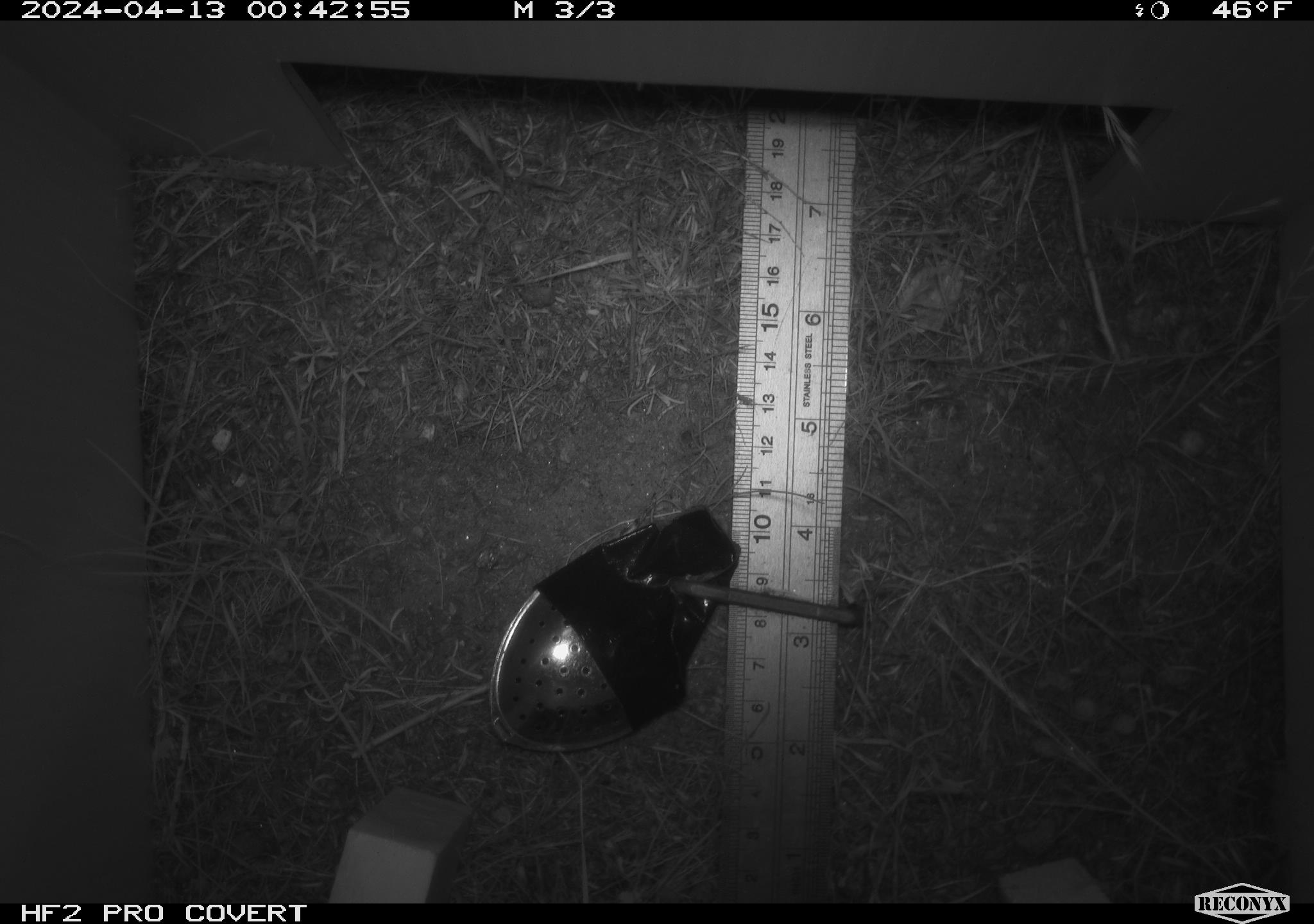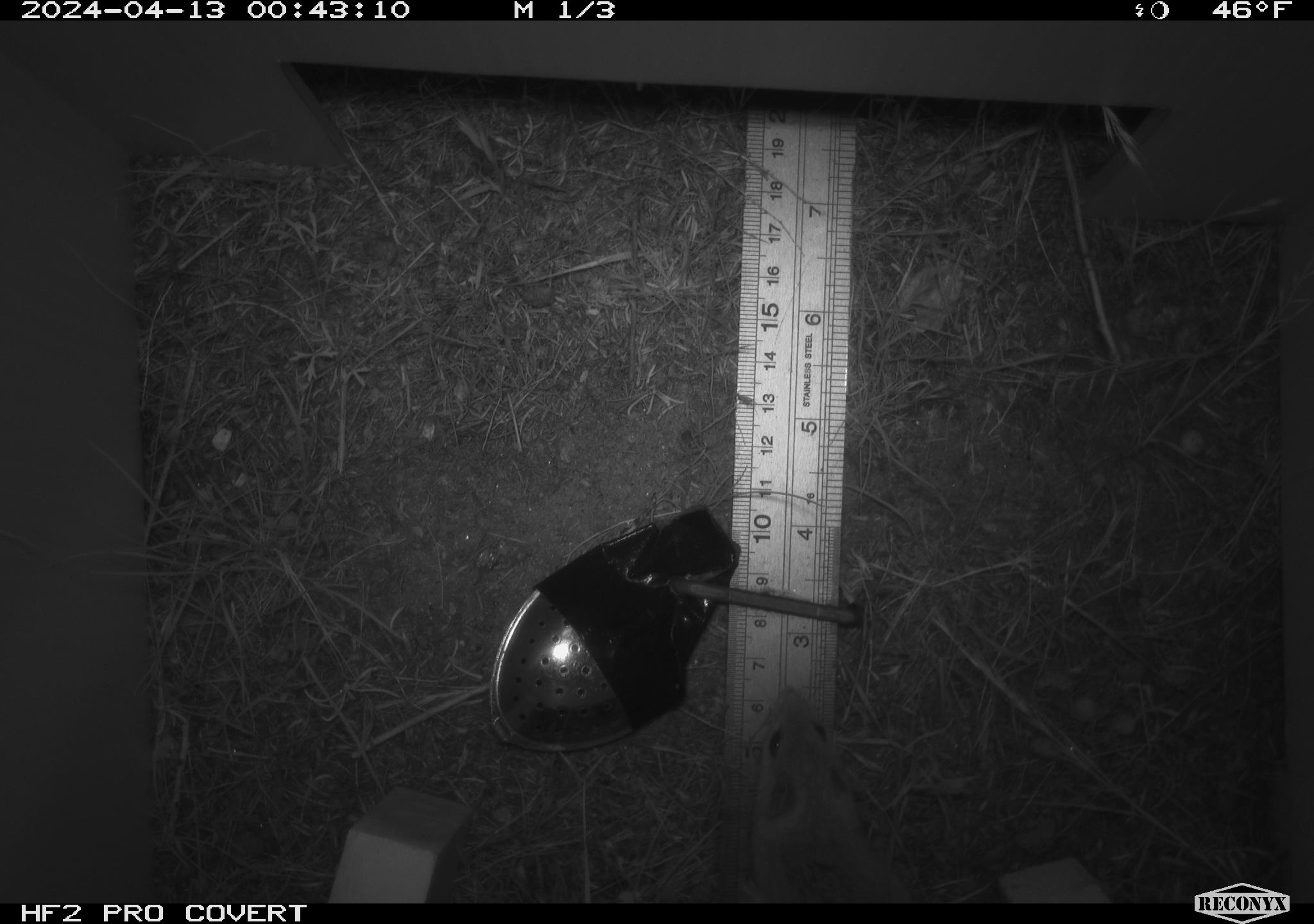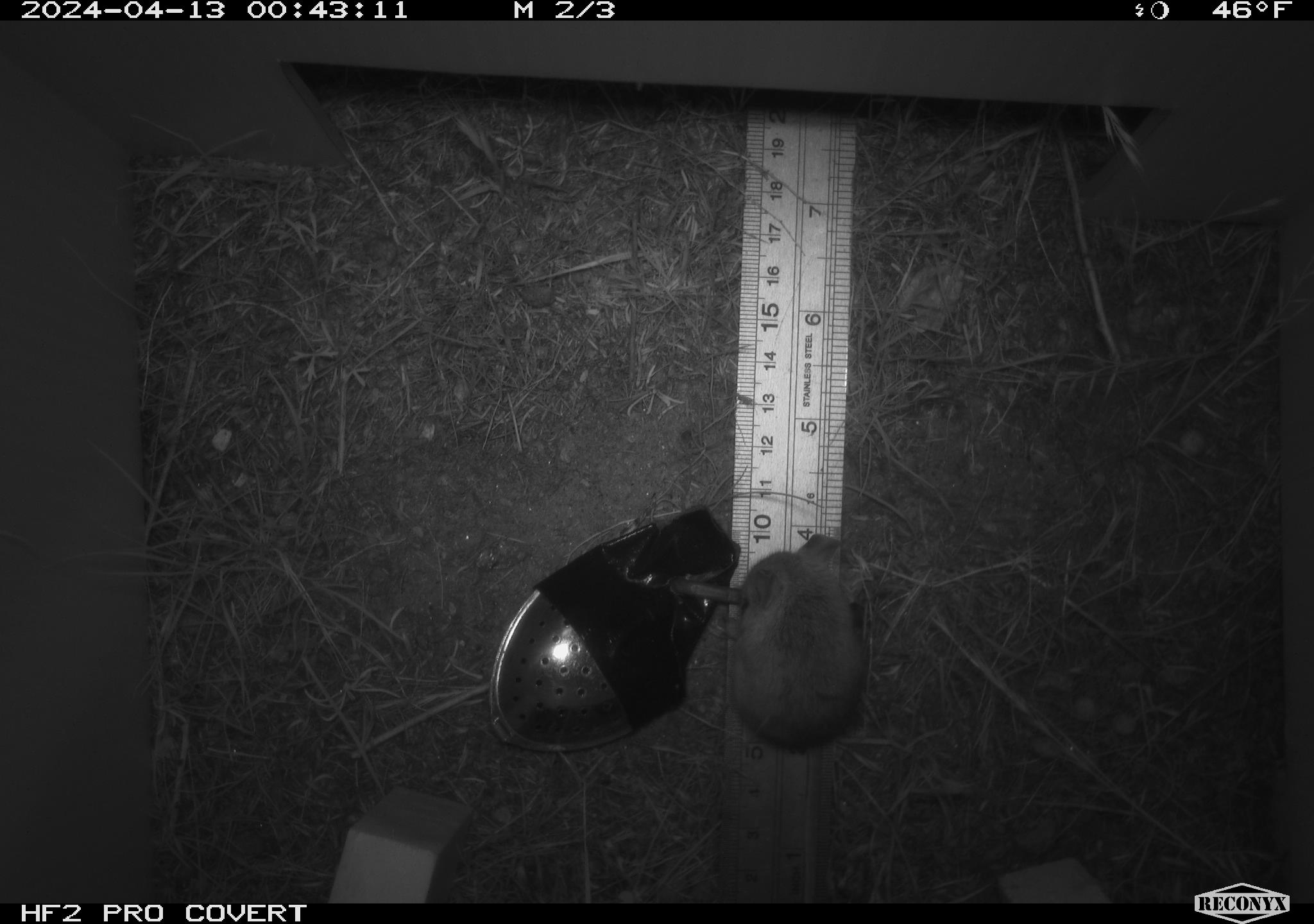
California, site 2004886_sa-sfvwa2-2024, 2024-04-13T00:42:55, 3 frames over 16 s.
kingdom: Animalia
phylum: Chordata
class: Mammalia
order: Rodentia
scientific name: Rodentia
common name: mouse species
Mouse species (Rodentia).